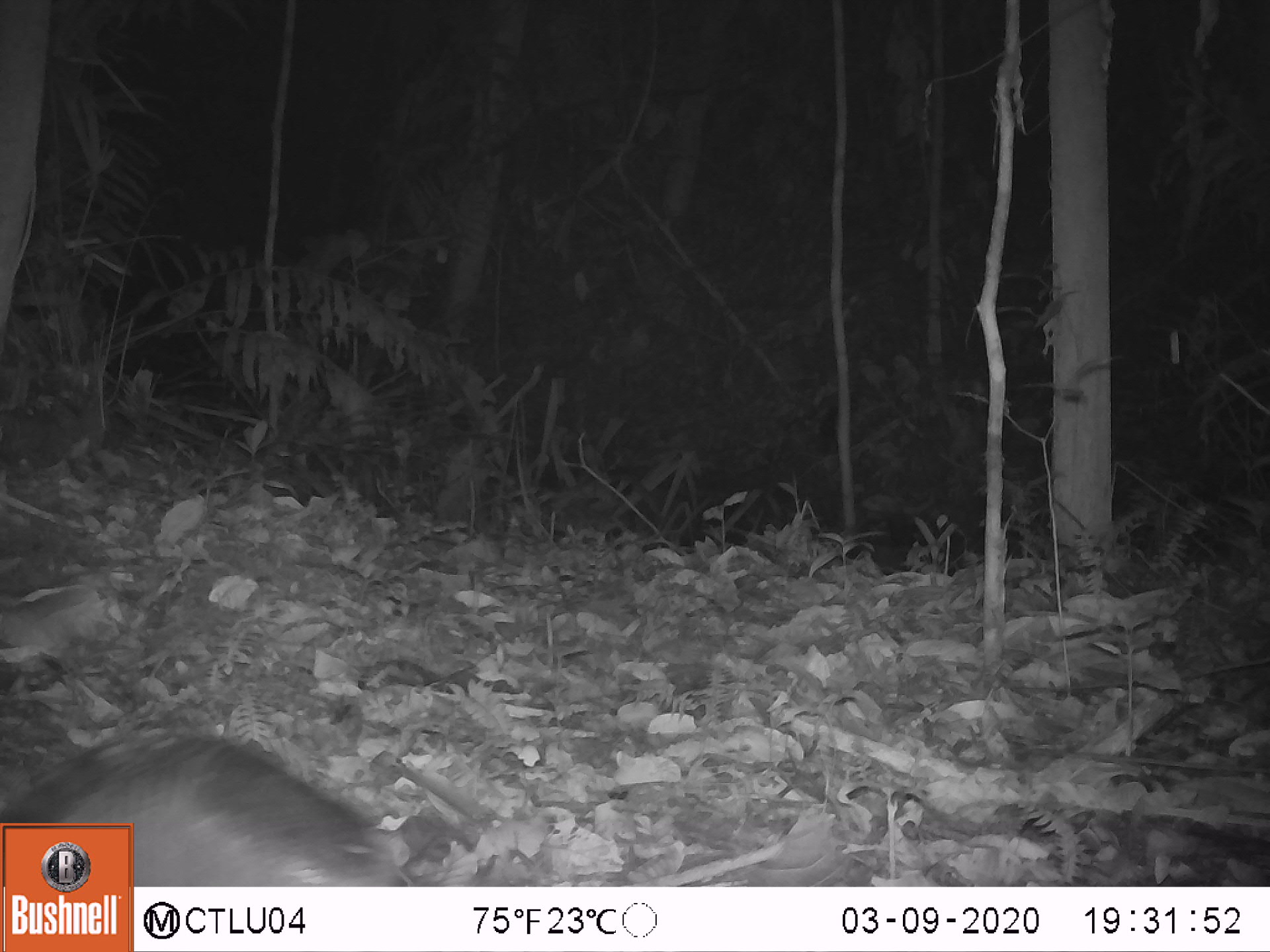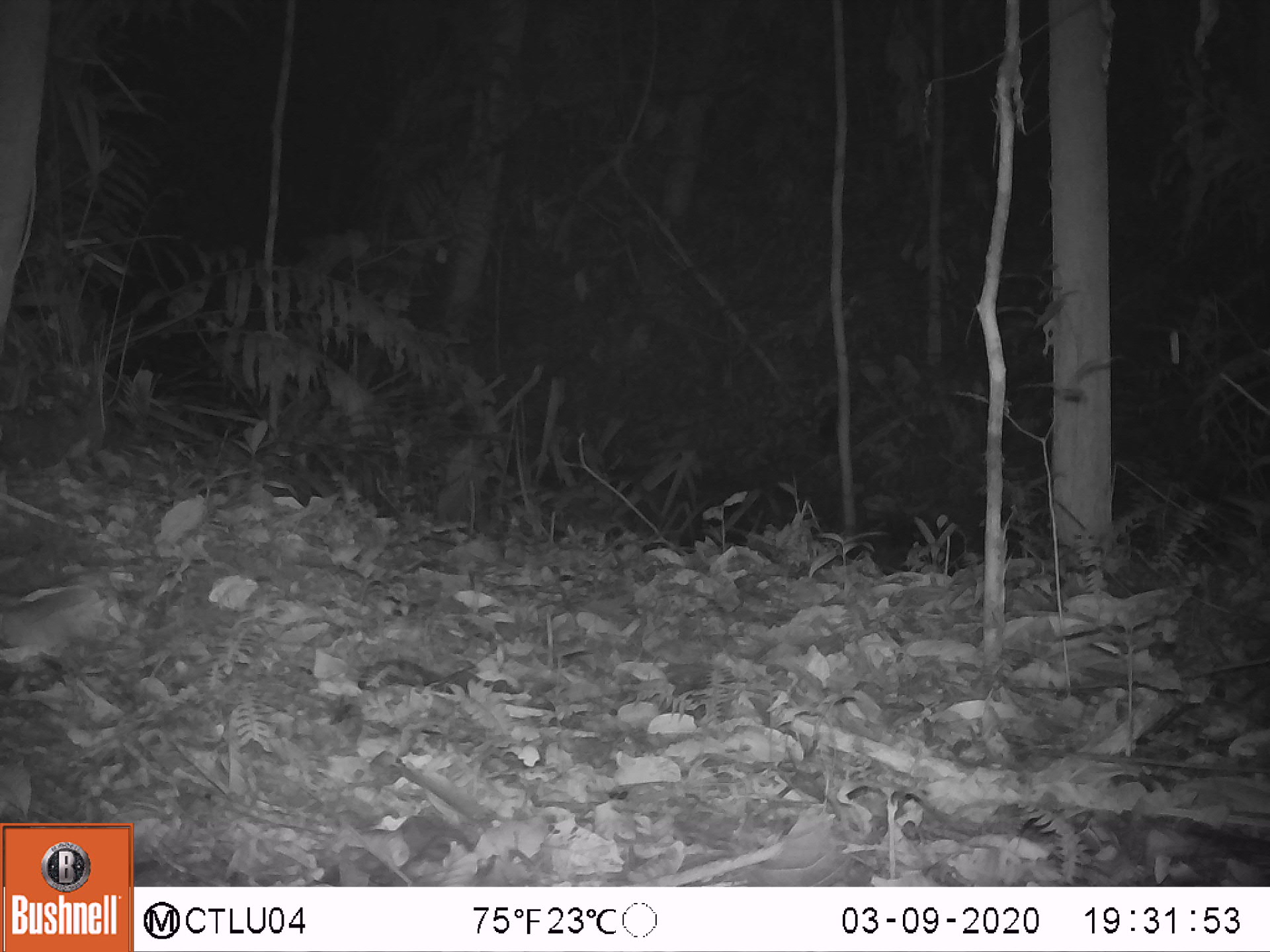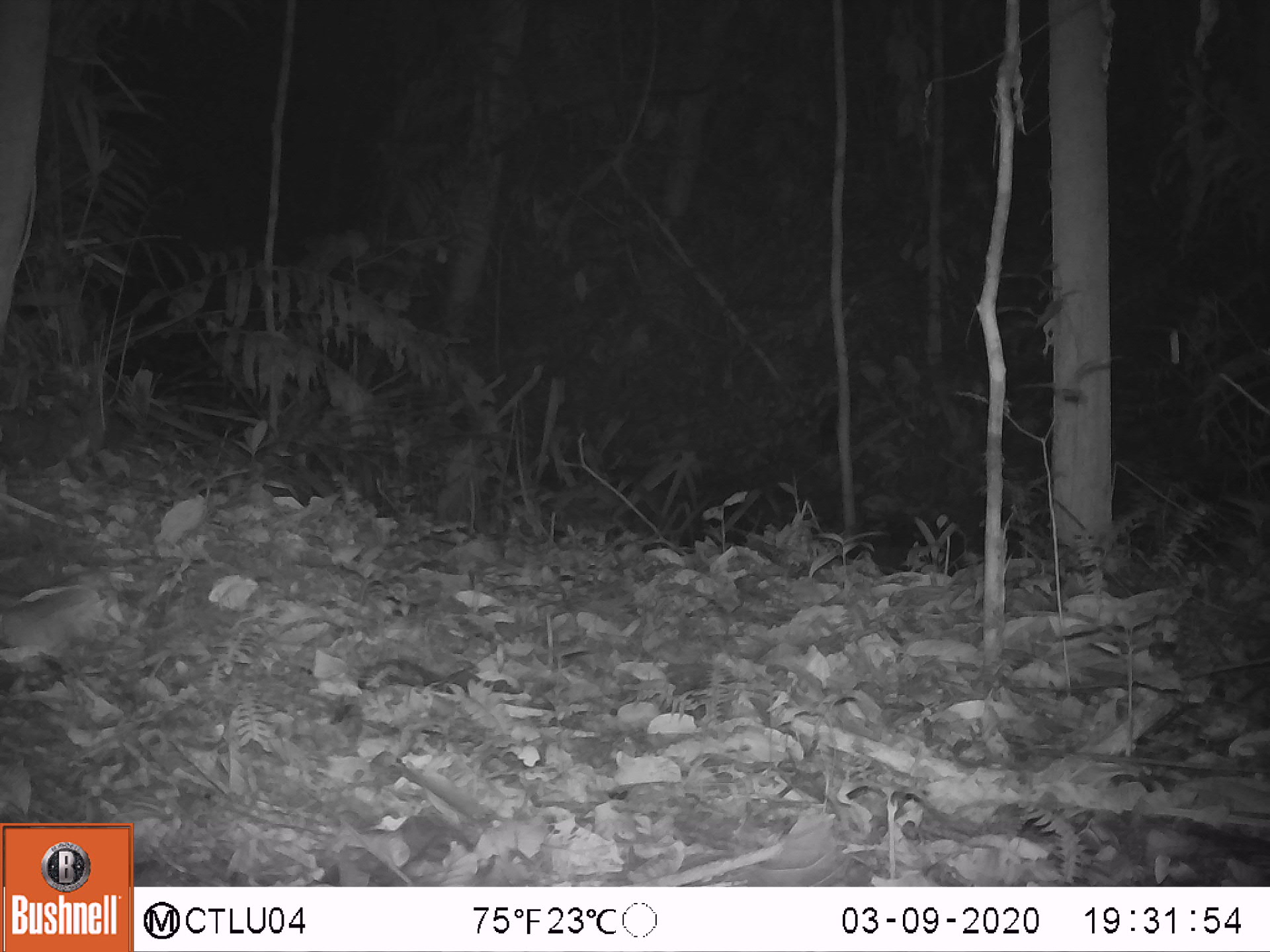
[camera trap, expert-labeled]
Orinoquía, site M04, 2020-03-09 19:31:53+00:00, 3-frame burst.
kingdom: Animalia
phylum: Chordata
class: Mammalia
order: Cingulata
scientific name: Cingulata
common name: armadillo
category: unknown armadillo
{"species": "unknown armadillo (armadillo) (Cingulata)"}